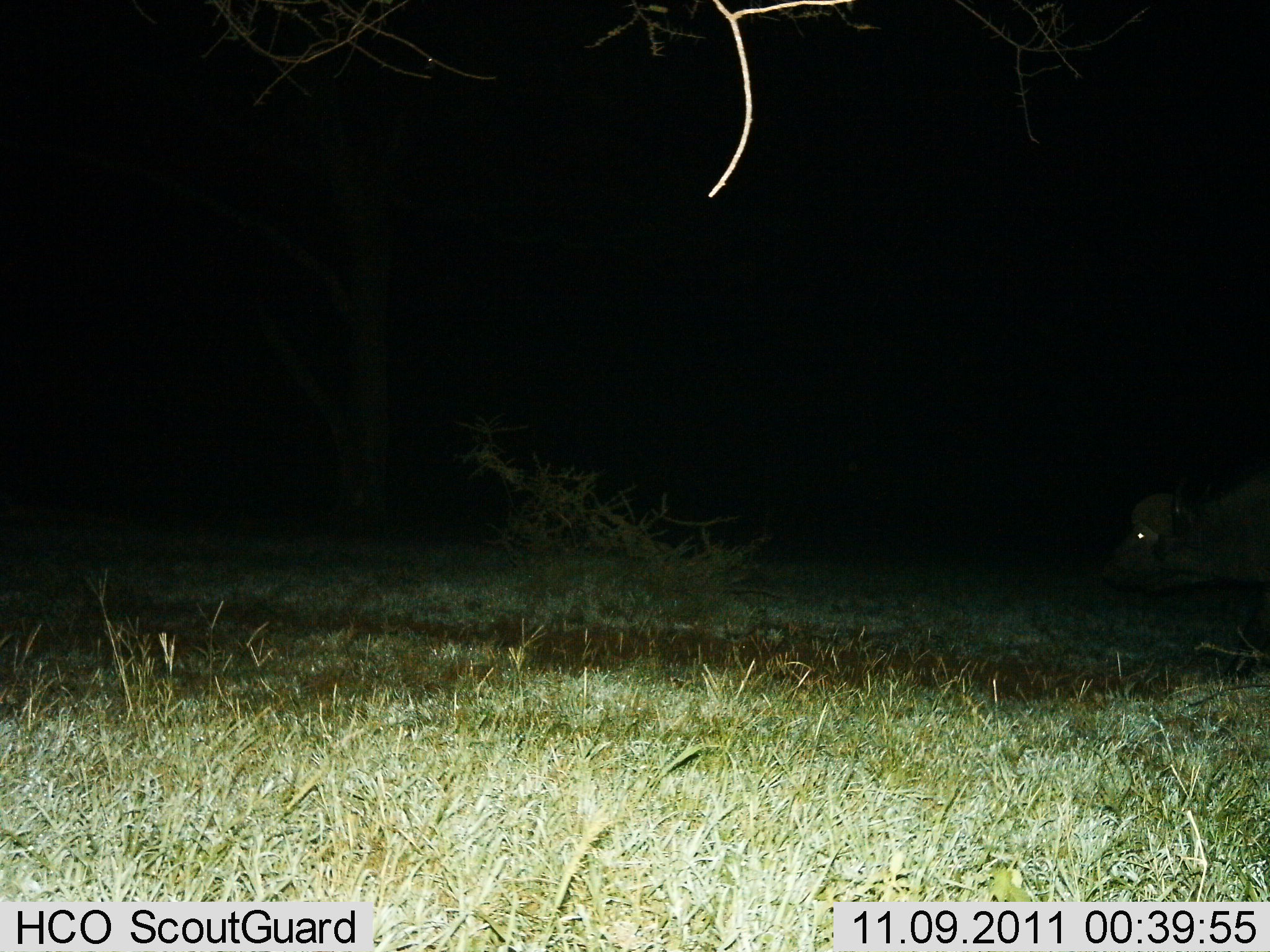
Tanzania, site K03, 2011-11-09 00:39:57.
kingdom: Animalia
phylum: Chordata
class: Mammalia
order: Artiodactyla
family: Bovidae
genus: Syncerus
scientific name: Syncerus caffer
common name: cape buffalo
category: buffalo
Buffalo (cape buffalo) (Syncerus caffer), count 1. Behavior (volunteer vote fractions): standing 20%, resting 0%, moving 80%, interacting 0%. Young present (vote fraction): 0%. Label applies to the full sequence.